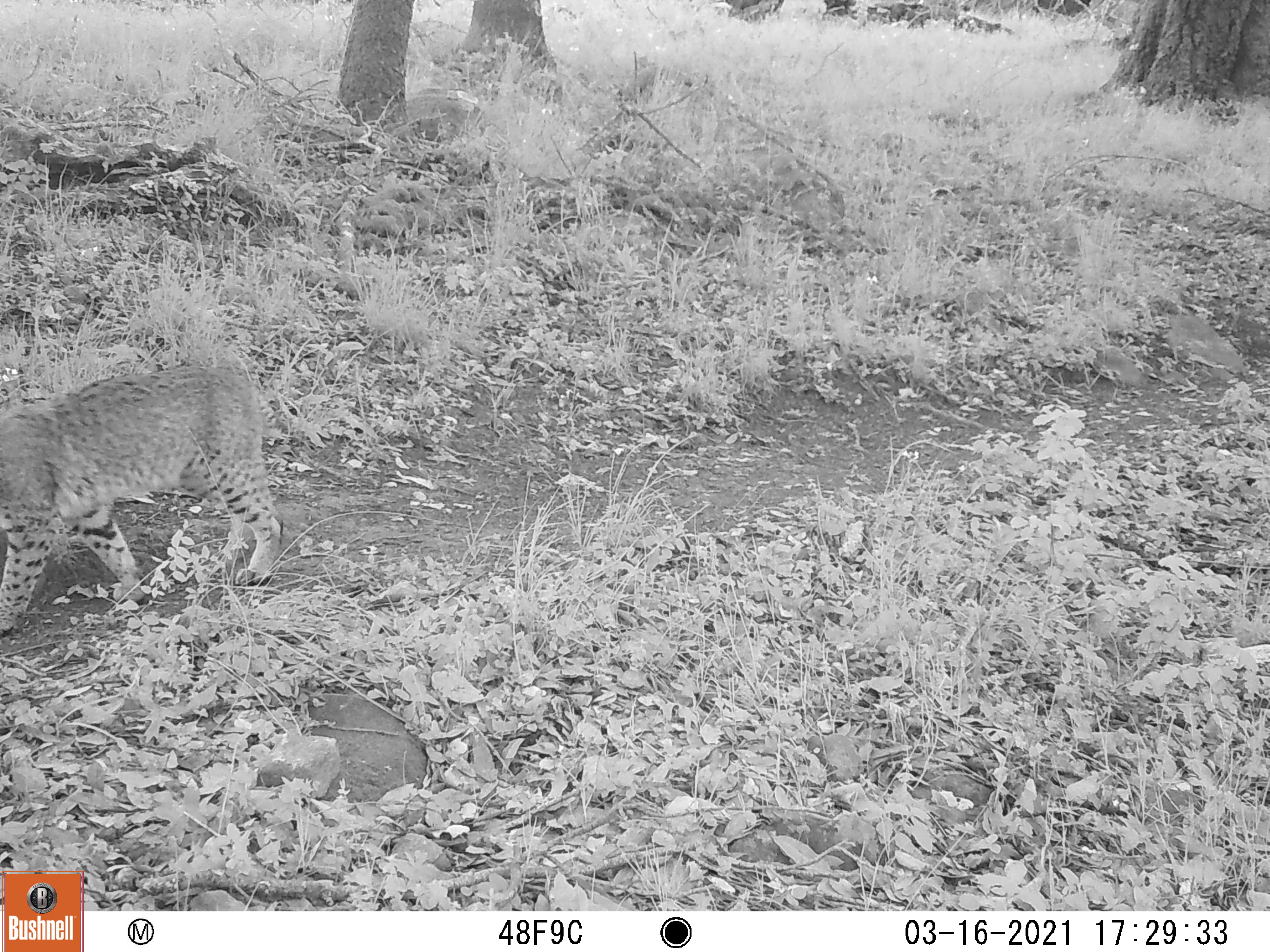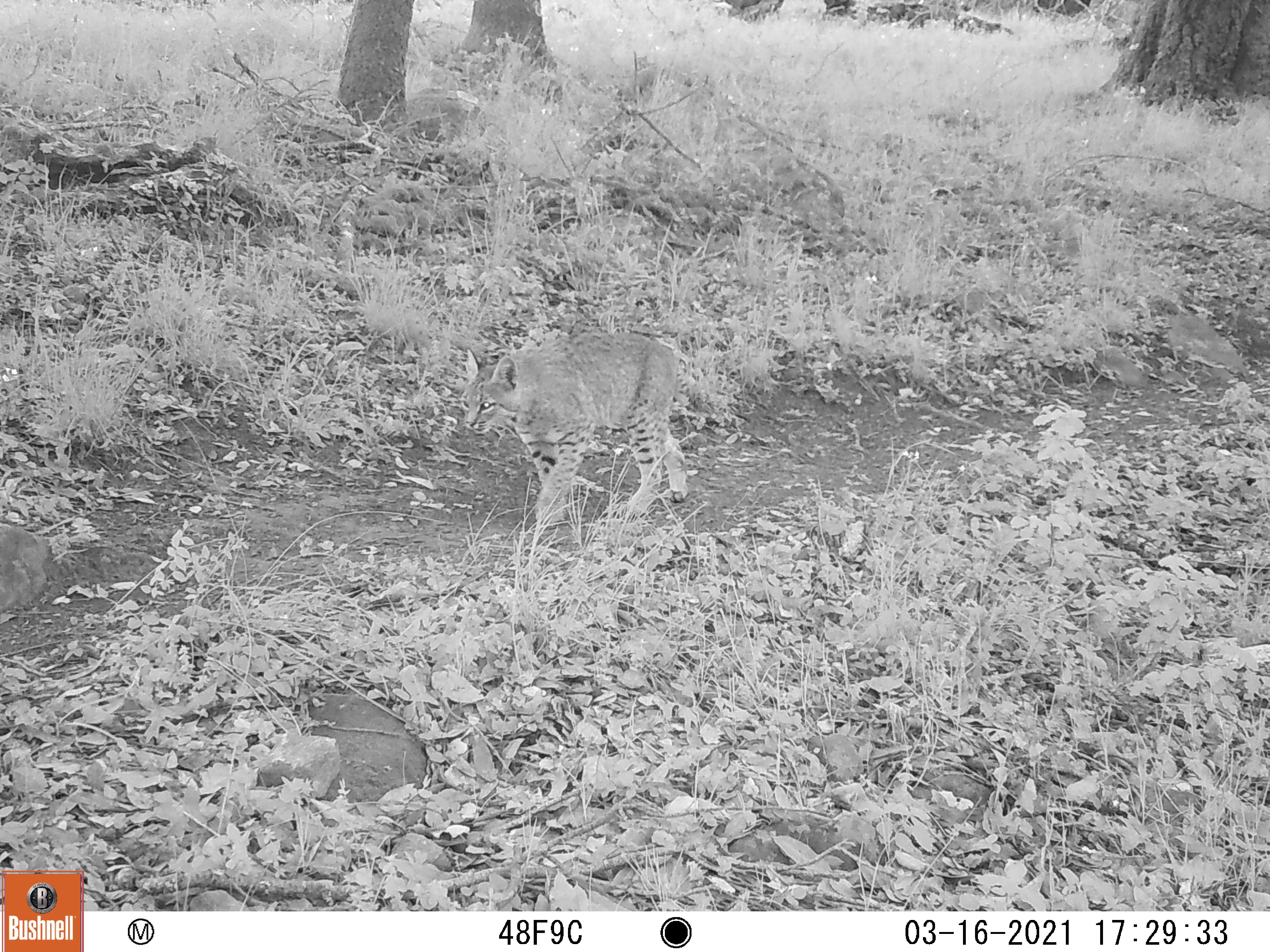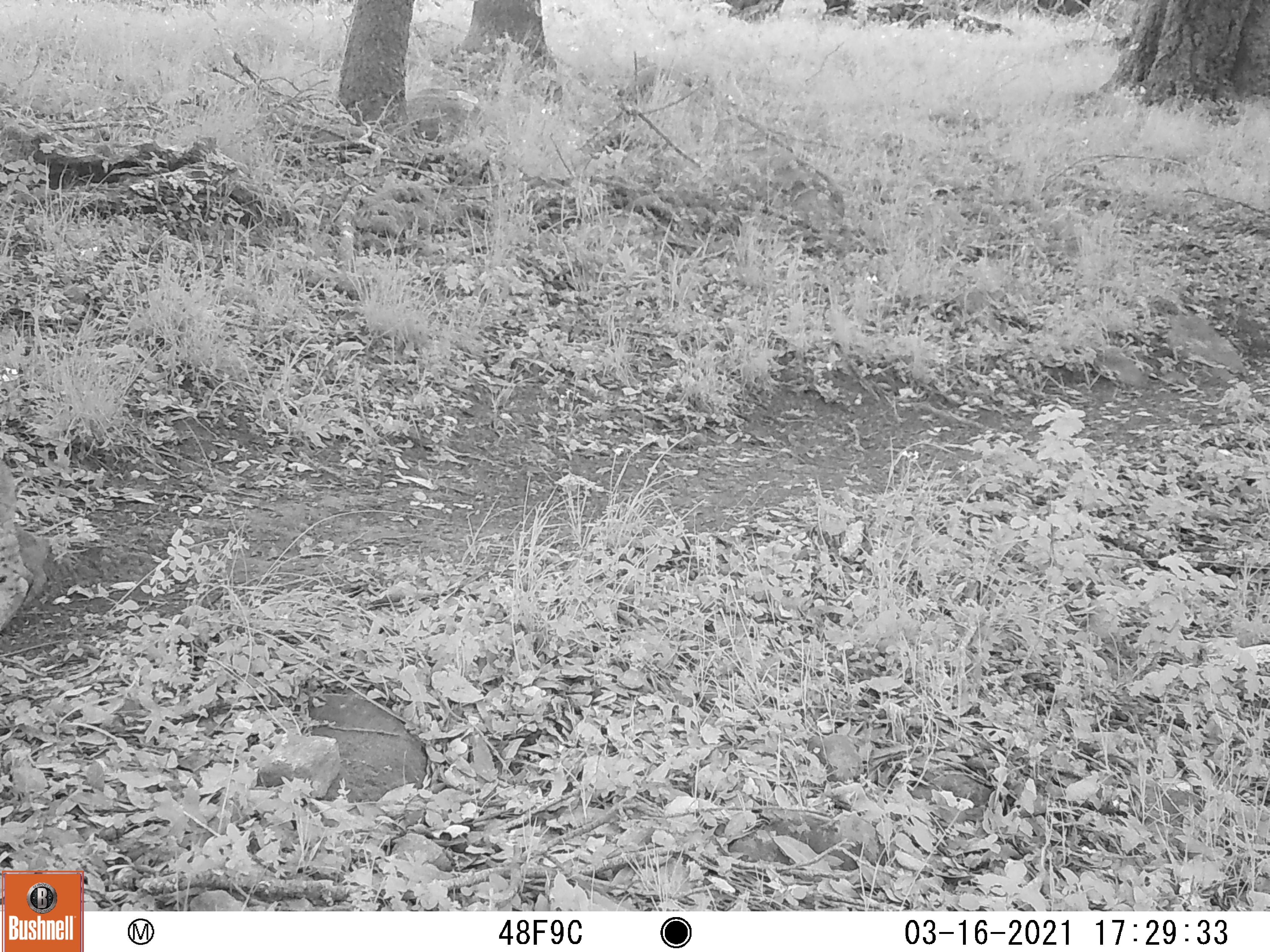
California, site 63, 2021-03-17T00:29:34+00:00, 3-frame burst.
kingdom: Animalia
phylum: Chordata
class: Mammalia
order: Carnivora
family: Felidae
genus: Lynx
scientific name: Lynx rufus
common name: bobcat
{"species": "bobcat (Lynx rufus)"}